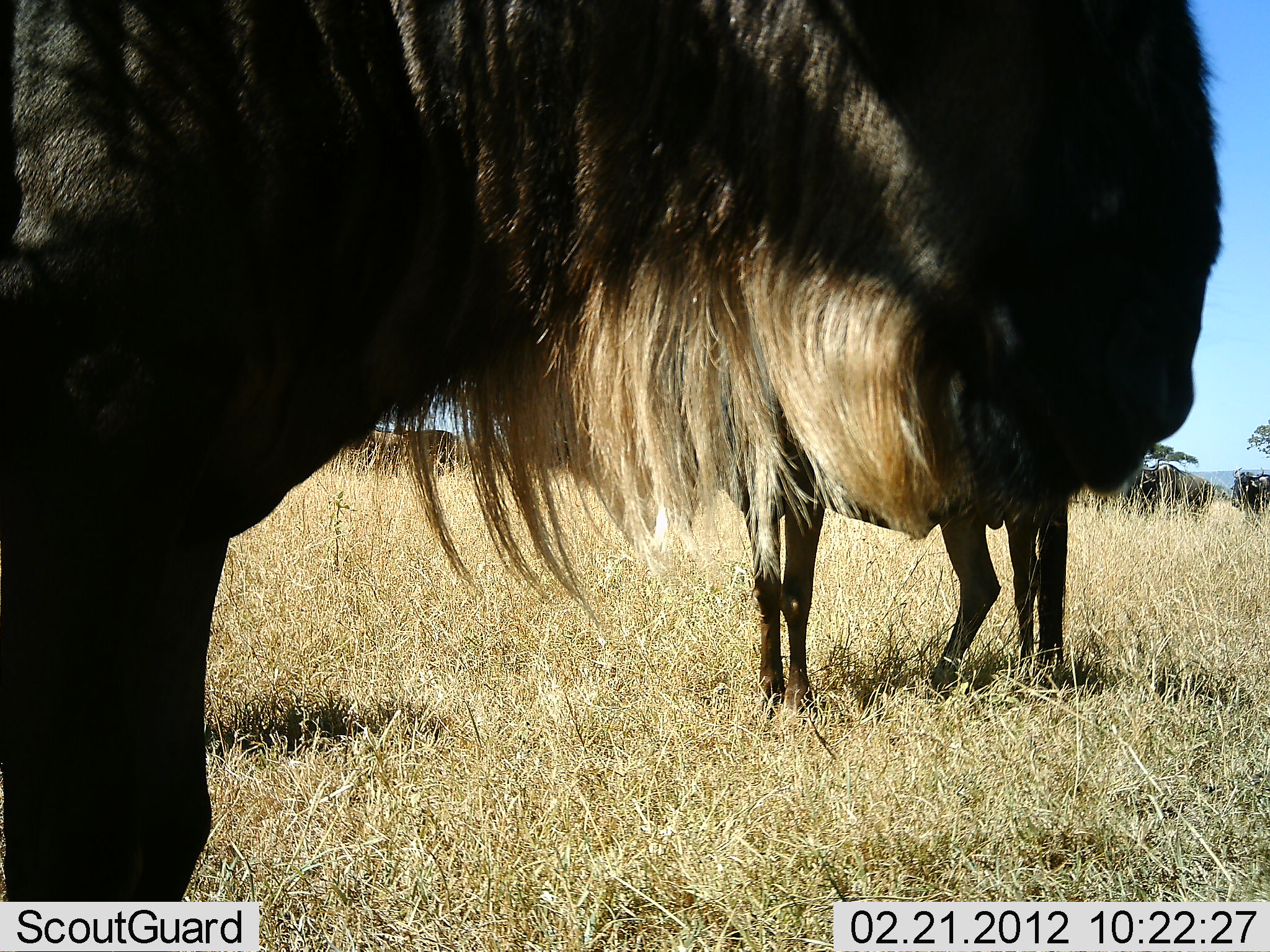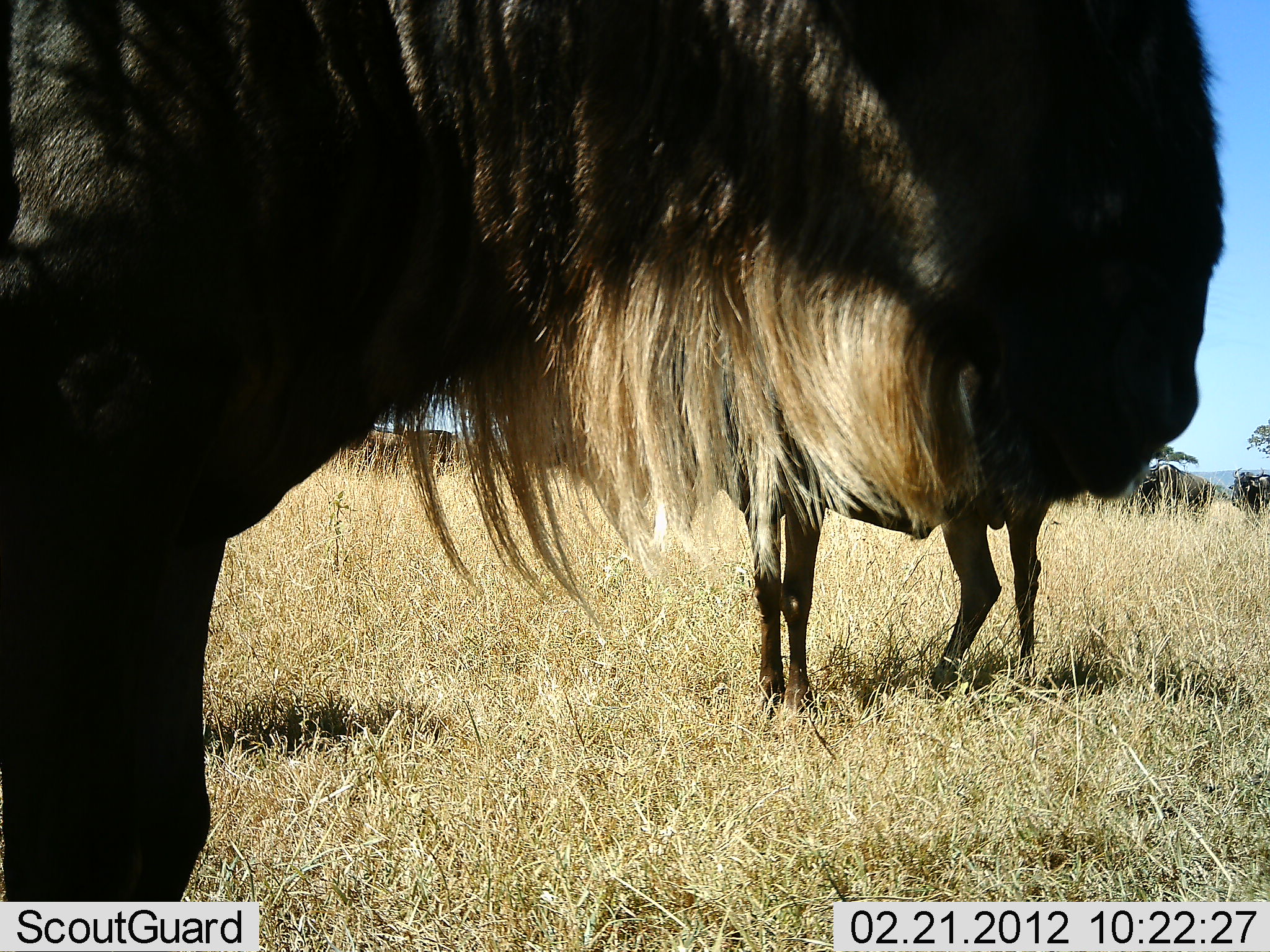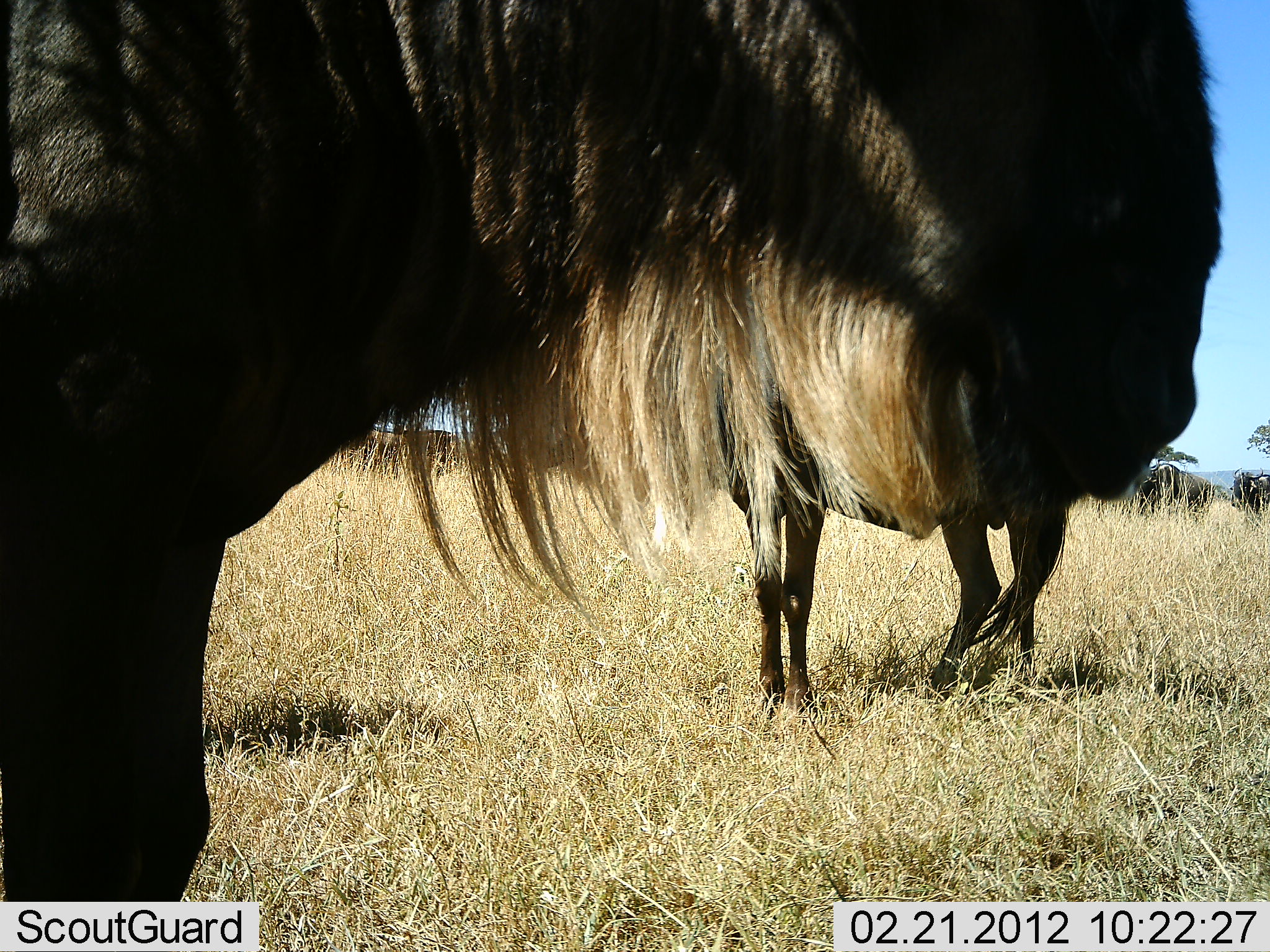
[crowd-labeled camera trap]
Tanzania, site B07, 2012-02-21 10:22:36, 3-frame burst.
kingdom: Animalia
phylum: Chordata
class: Mammalia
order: Artiodactyla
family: Bovidae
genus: Connochaetes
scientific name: Connochaetes taurinus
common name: blue wildebeest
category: wildebeest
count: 2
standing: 95%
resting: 5%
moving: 0%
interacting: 0%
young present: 0%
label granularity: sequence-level